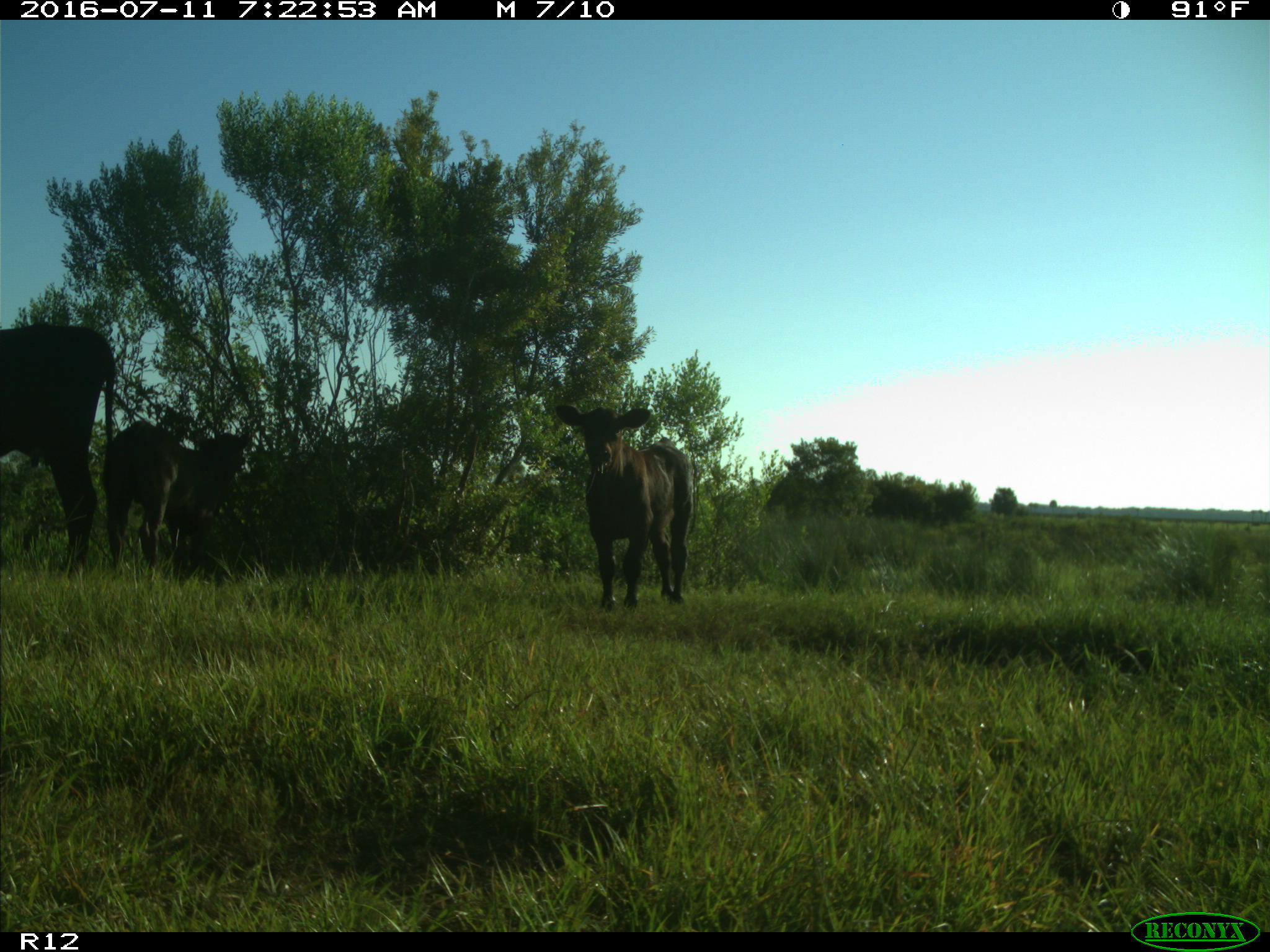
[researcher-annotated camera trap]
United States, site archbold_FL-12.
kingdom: Animalia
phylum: Chordata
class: Mammalia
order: Artiodactyla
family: Bovidae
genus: Bos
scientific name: Bos taurus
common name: domestic cow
Bos taurus (domestic cow).